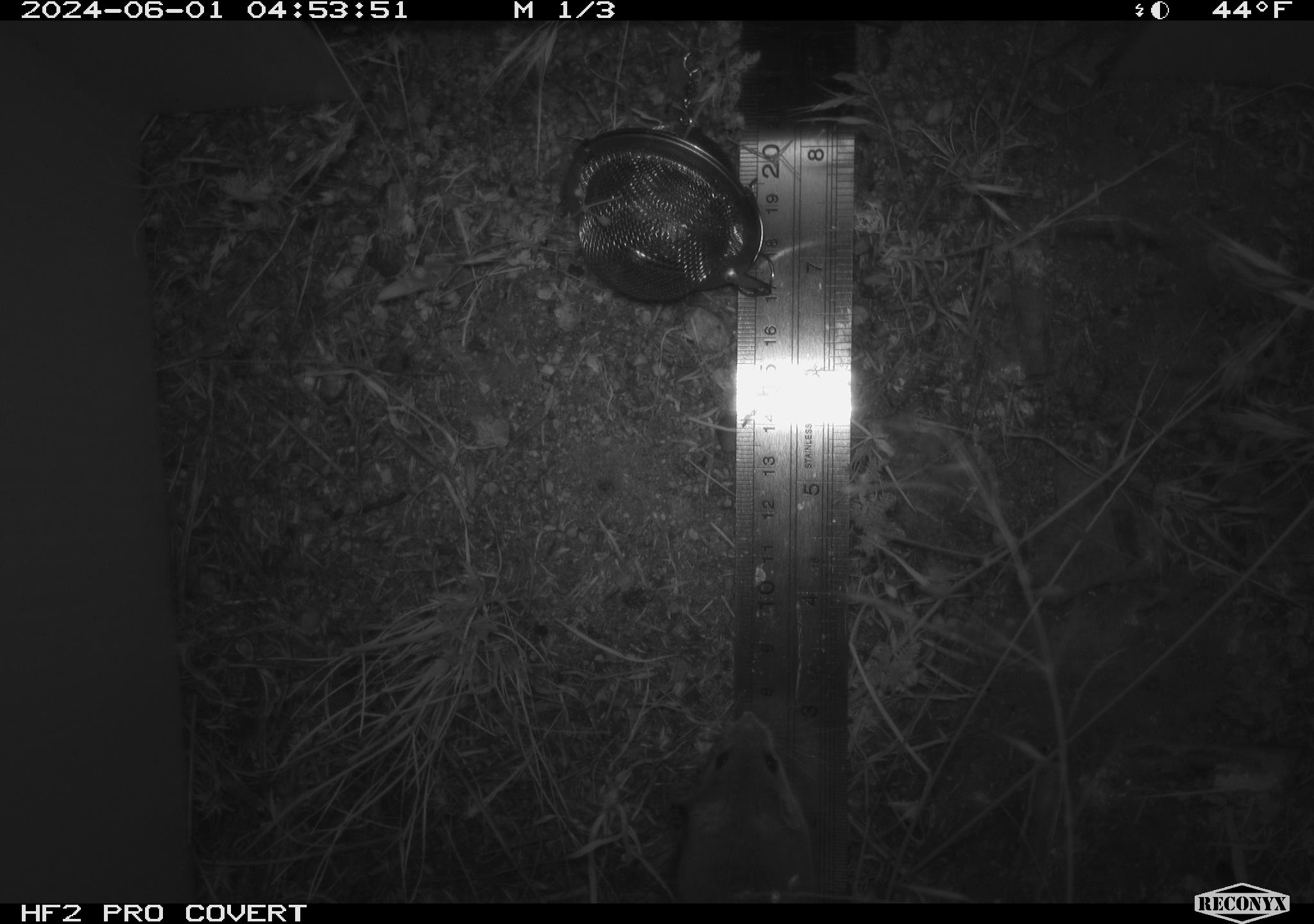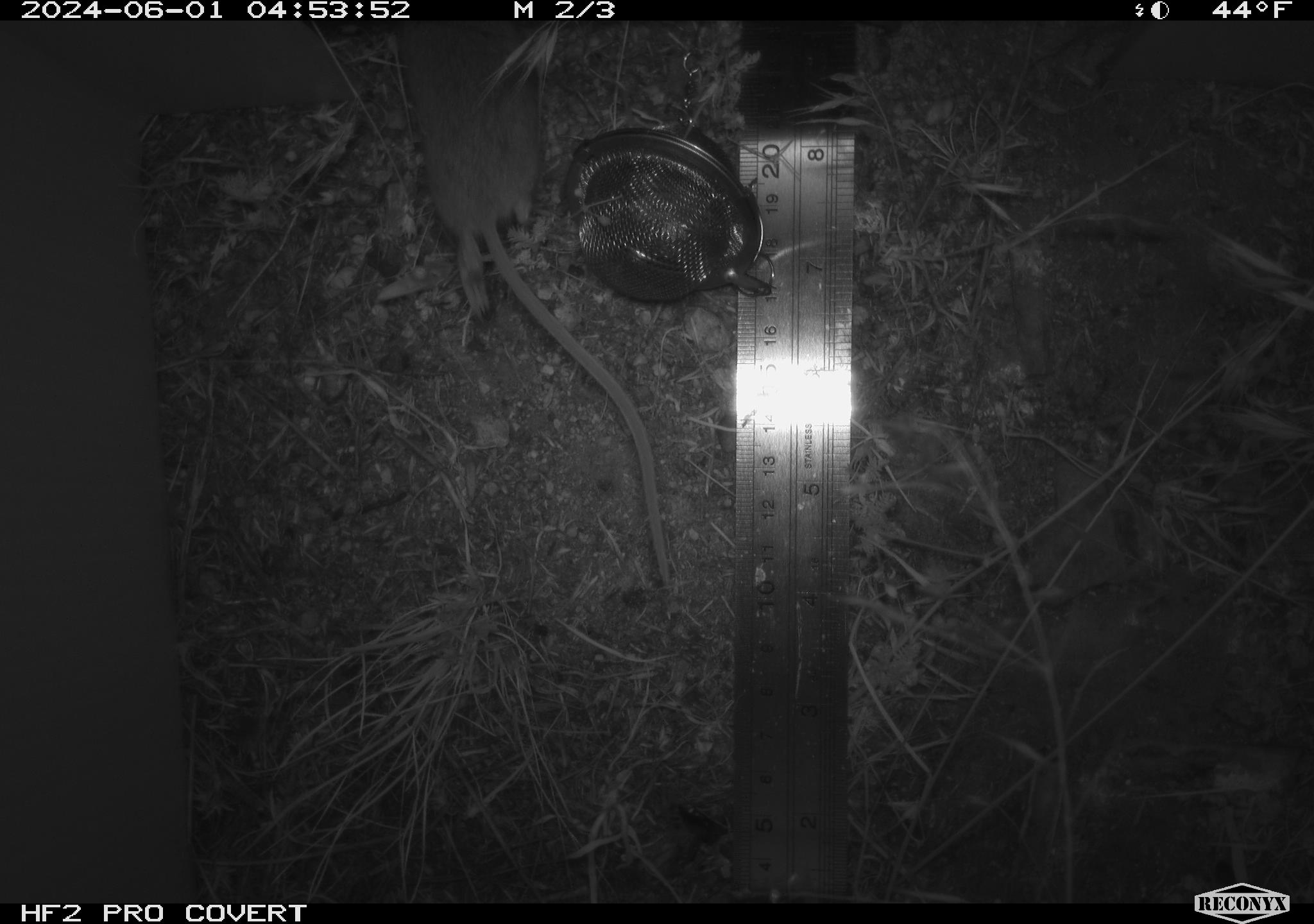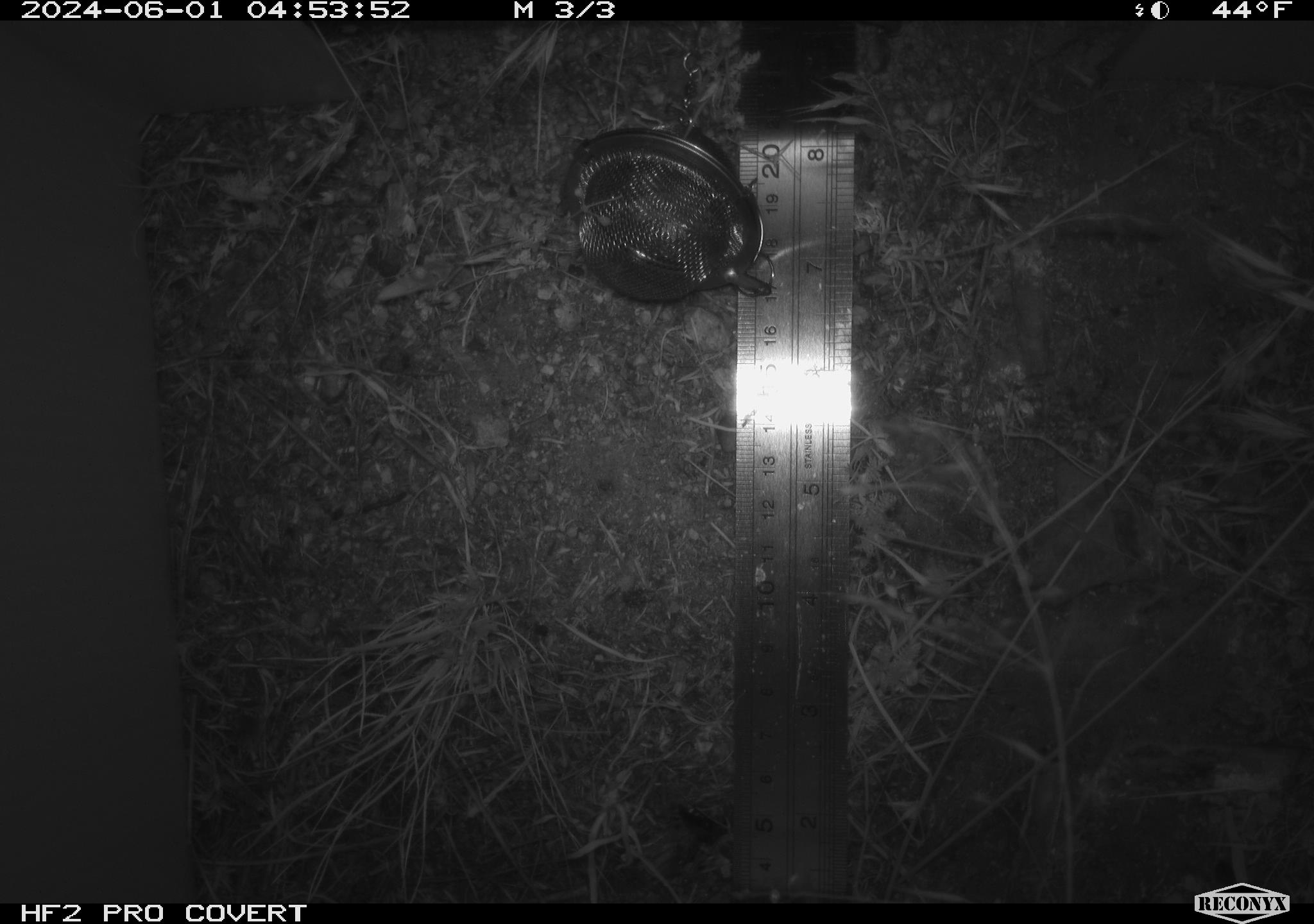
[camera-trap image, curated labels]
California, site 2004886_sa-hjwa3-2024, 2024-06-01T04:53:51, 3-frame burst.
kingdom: Animalia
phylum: Chordata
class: Mammalia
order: Rodentia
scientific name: Rodentia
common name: rodent